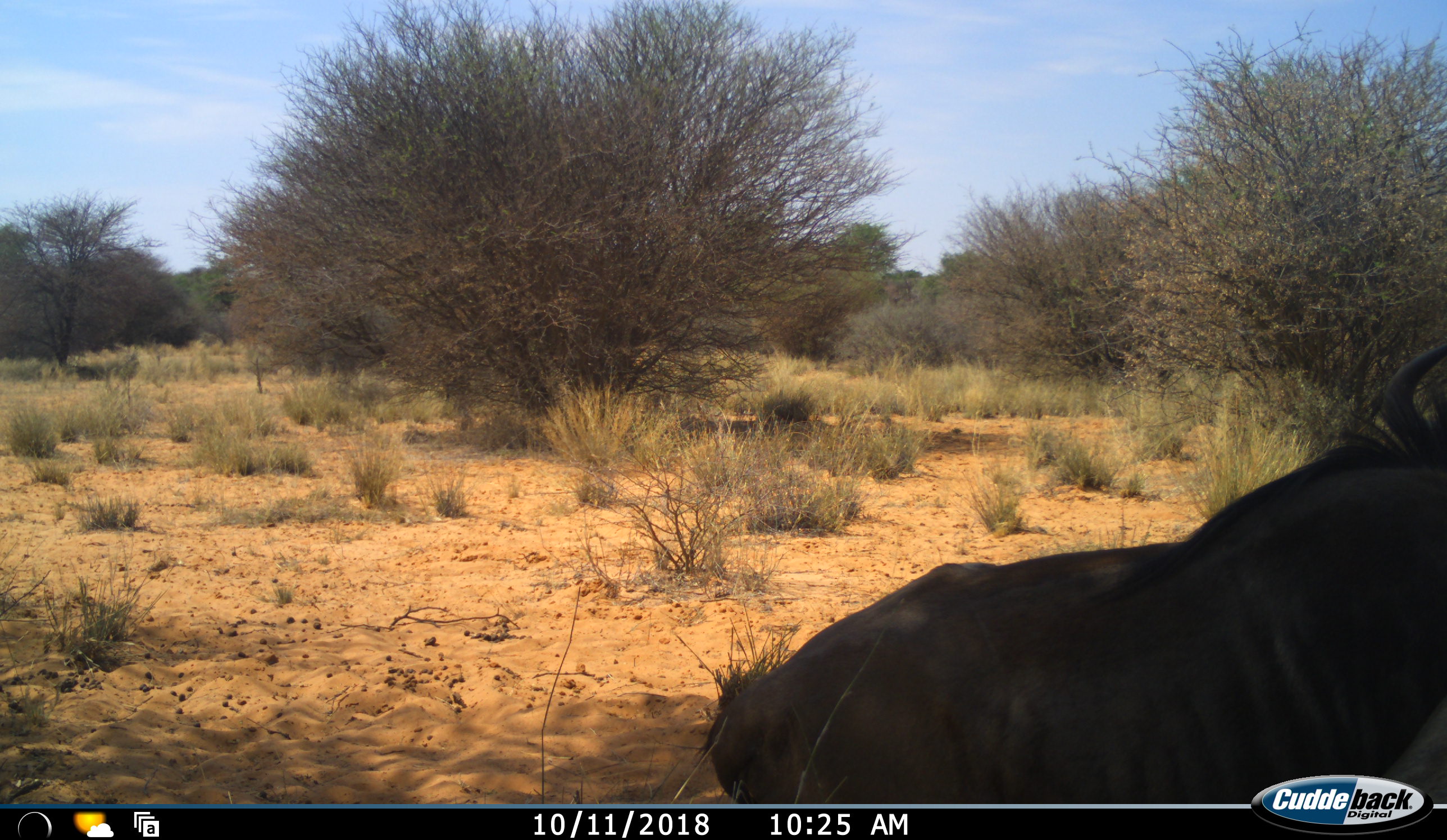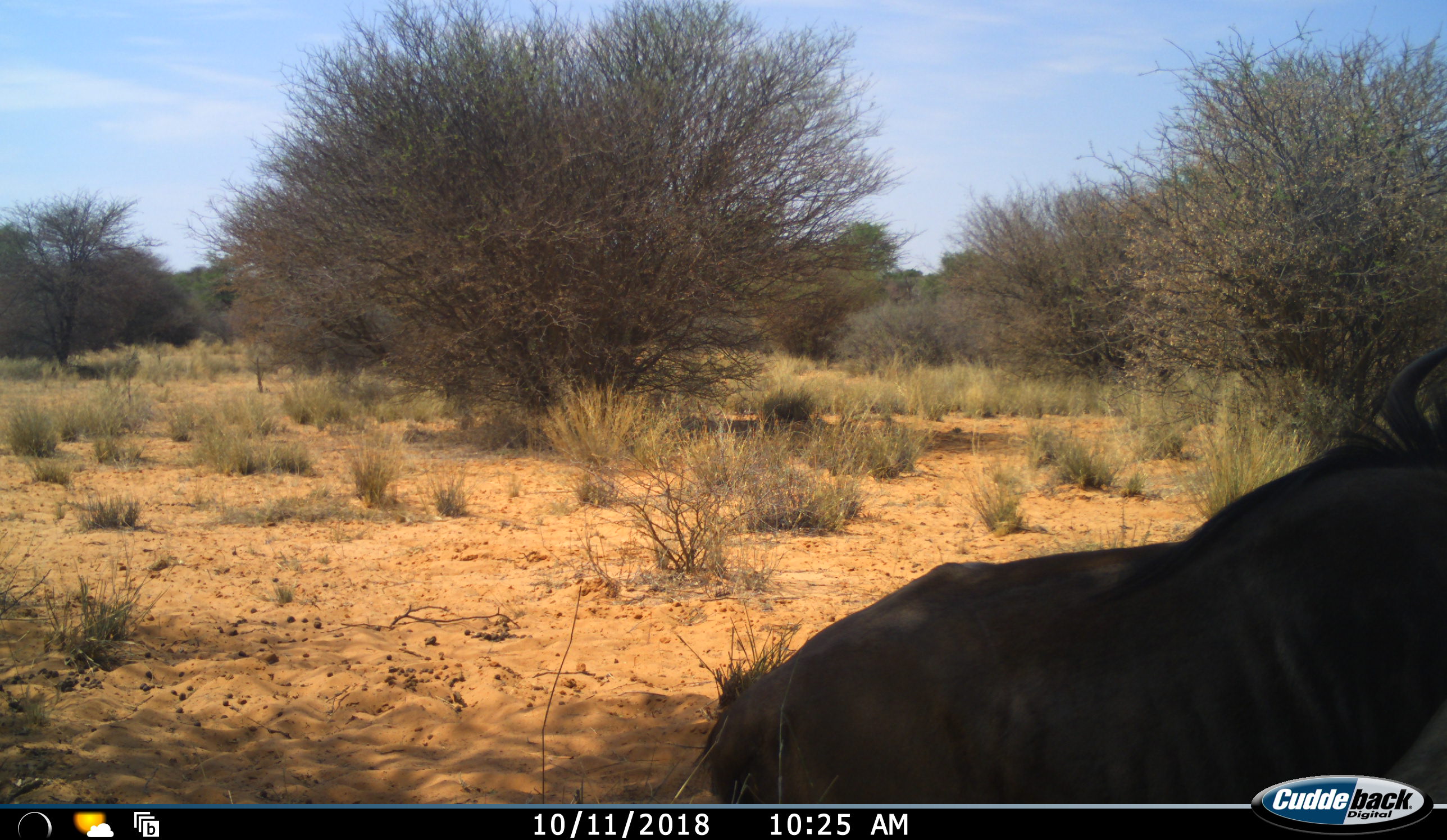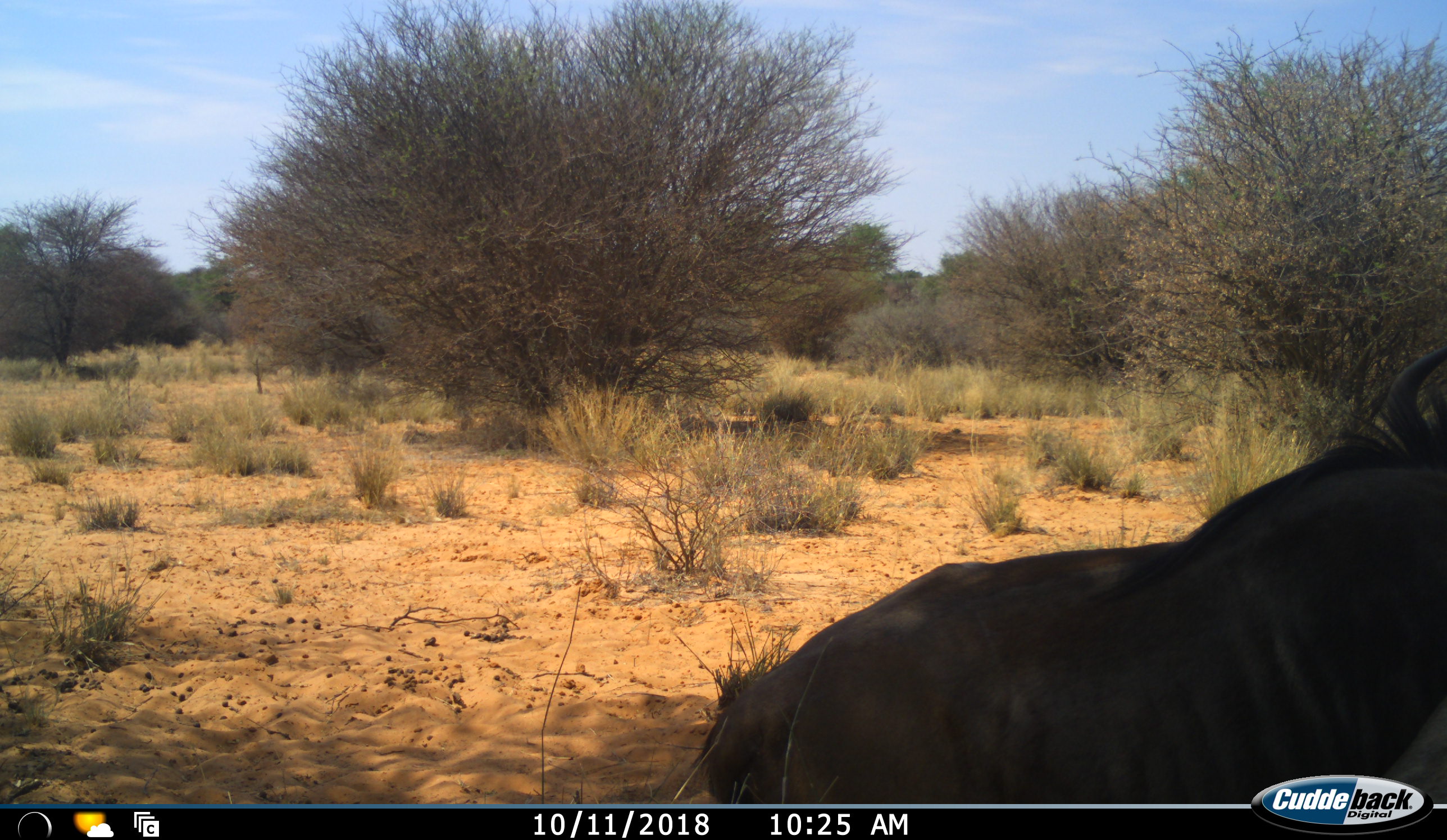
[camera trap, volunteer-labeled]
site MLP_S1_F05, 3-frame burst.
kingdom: Animalia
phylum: Chordata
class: Mammalia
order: Artiodactyla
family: Bovidae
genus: Connochaetes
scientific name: Connochaetes taurinus taurinus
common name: blue wildebeest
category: wildebeestblue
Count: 1.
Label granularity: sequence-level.